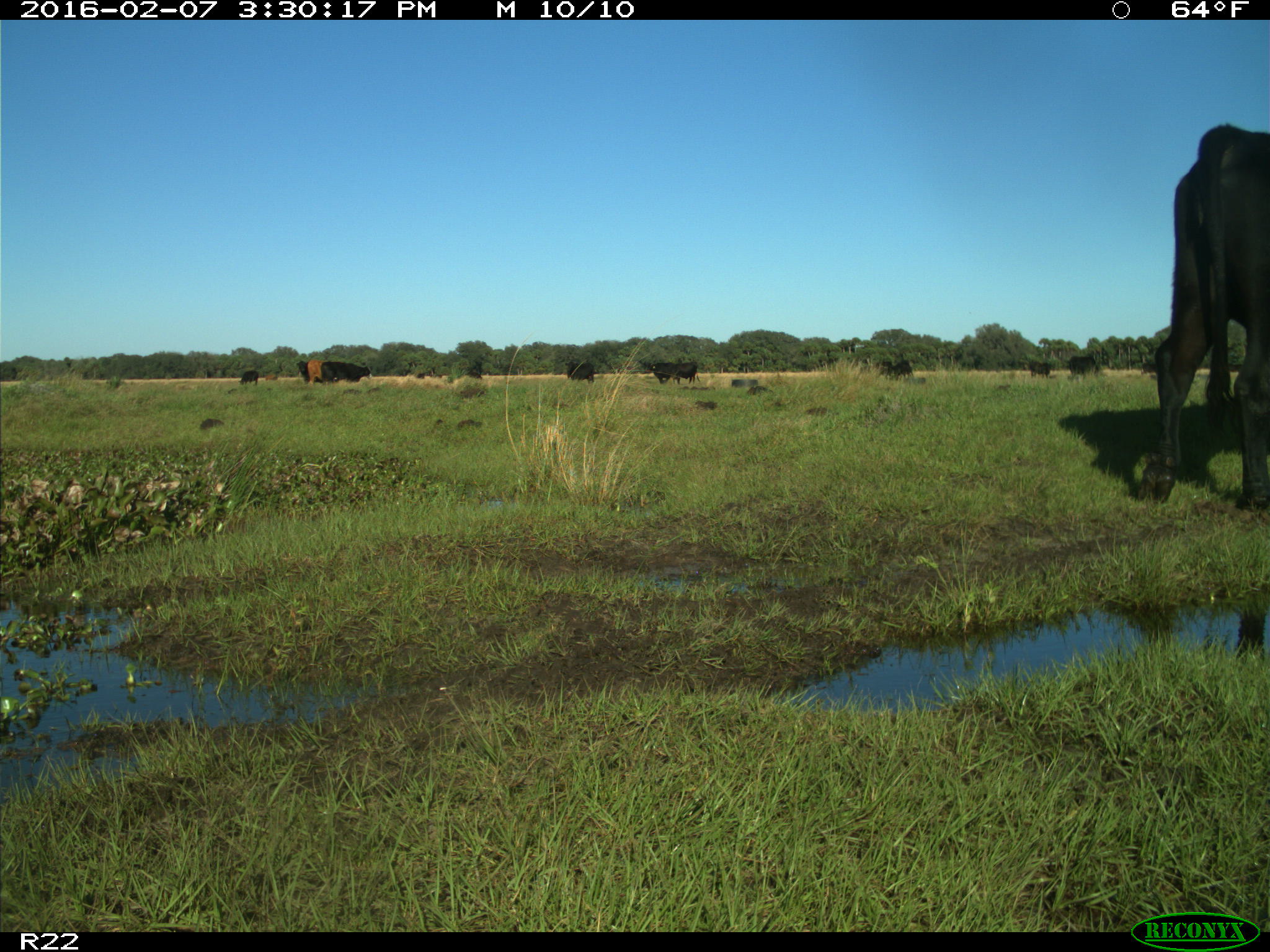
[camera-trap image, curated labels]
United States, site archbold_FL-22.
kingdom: Animalia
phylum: Chordata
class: Mammalia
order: Artiodactyla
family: Bovidae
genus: Bos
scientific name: Bos taurus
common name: domestic cow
Bos taurus (domestic cow).